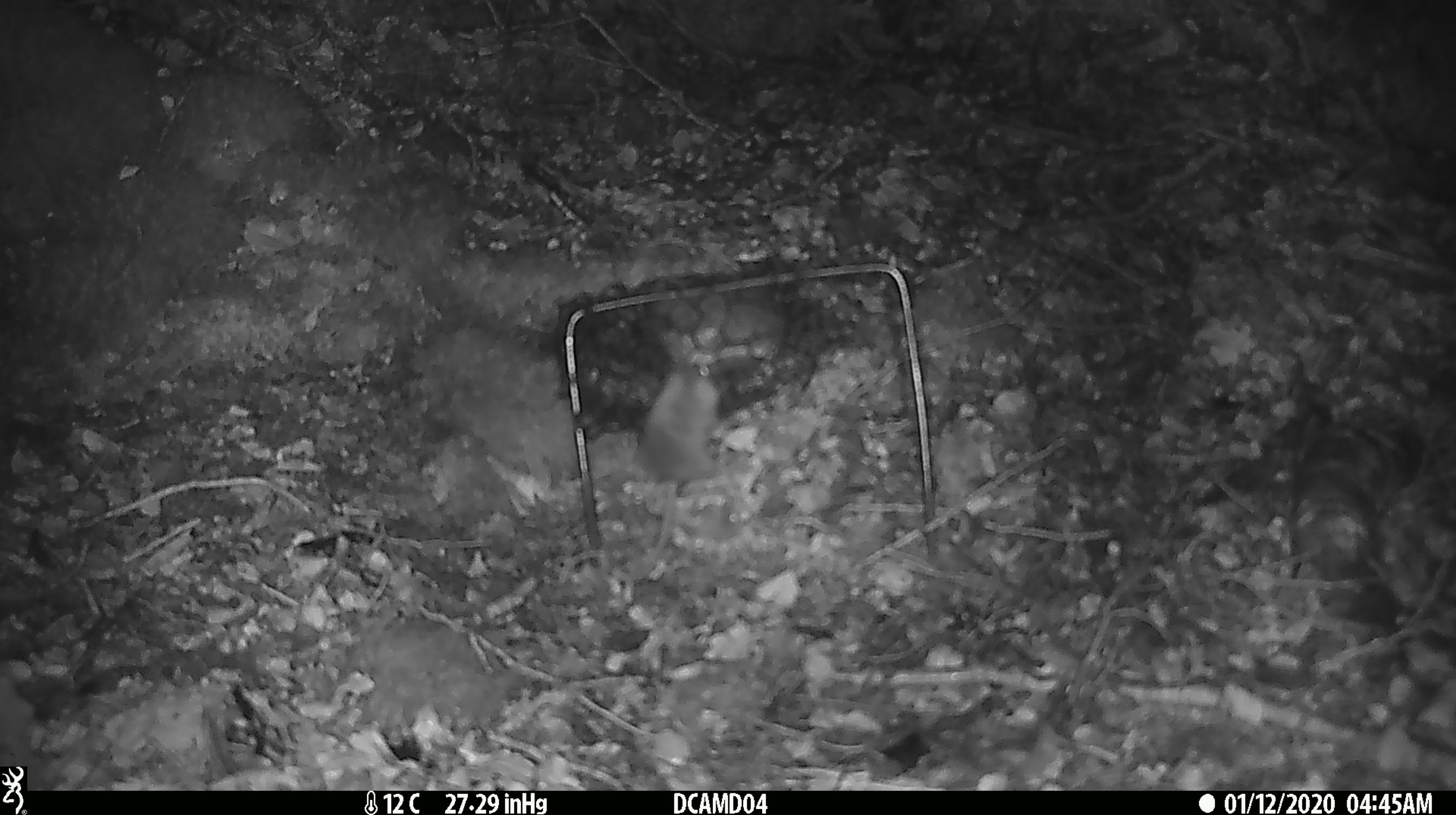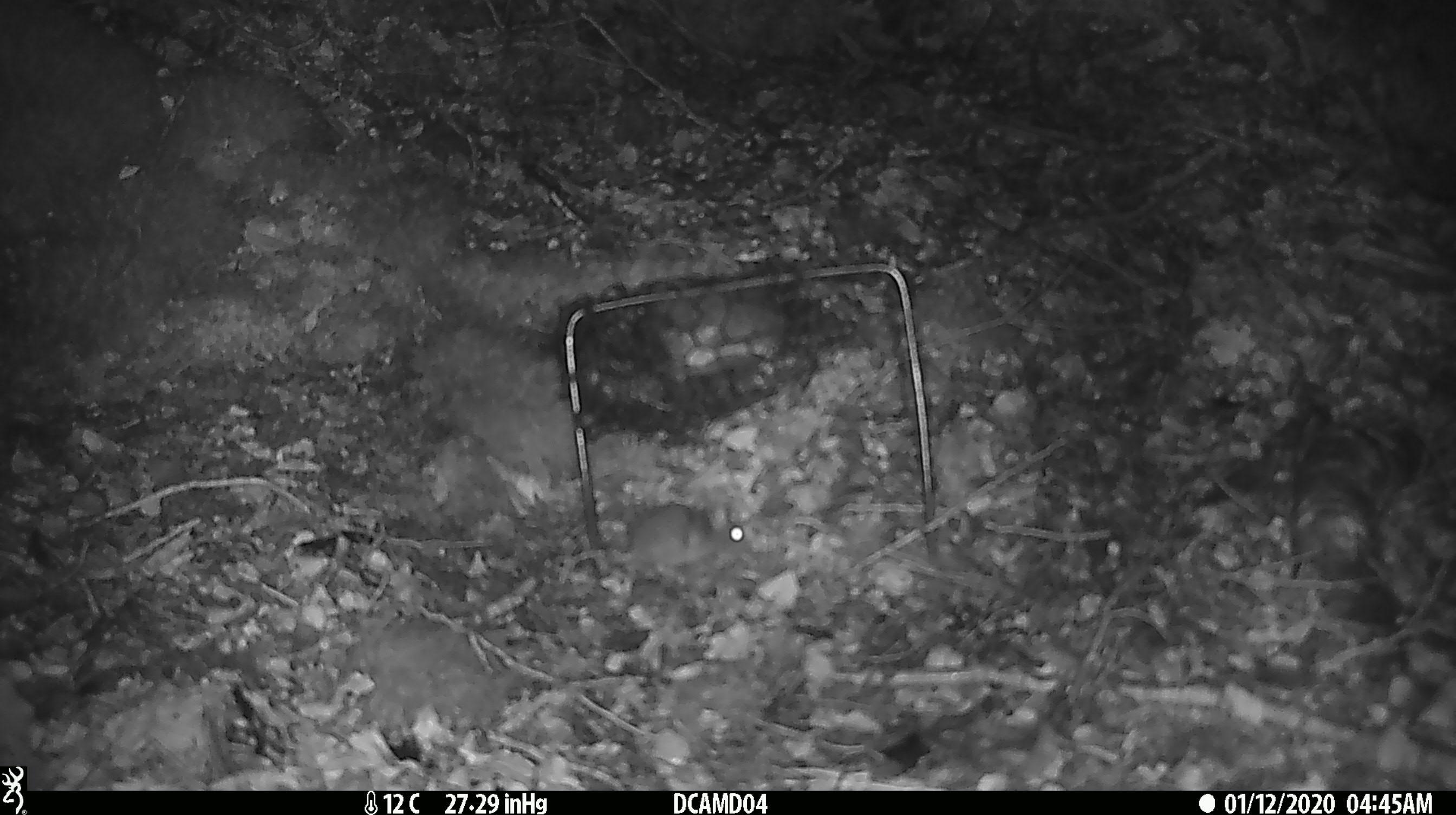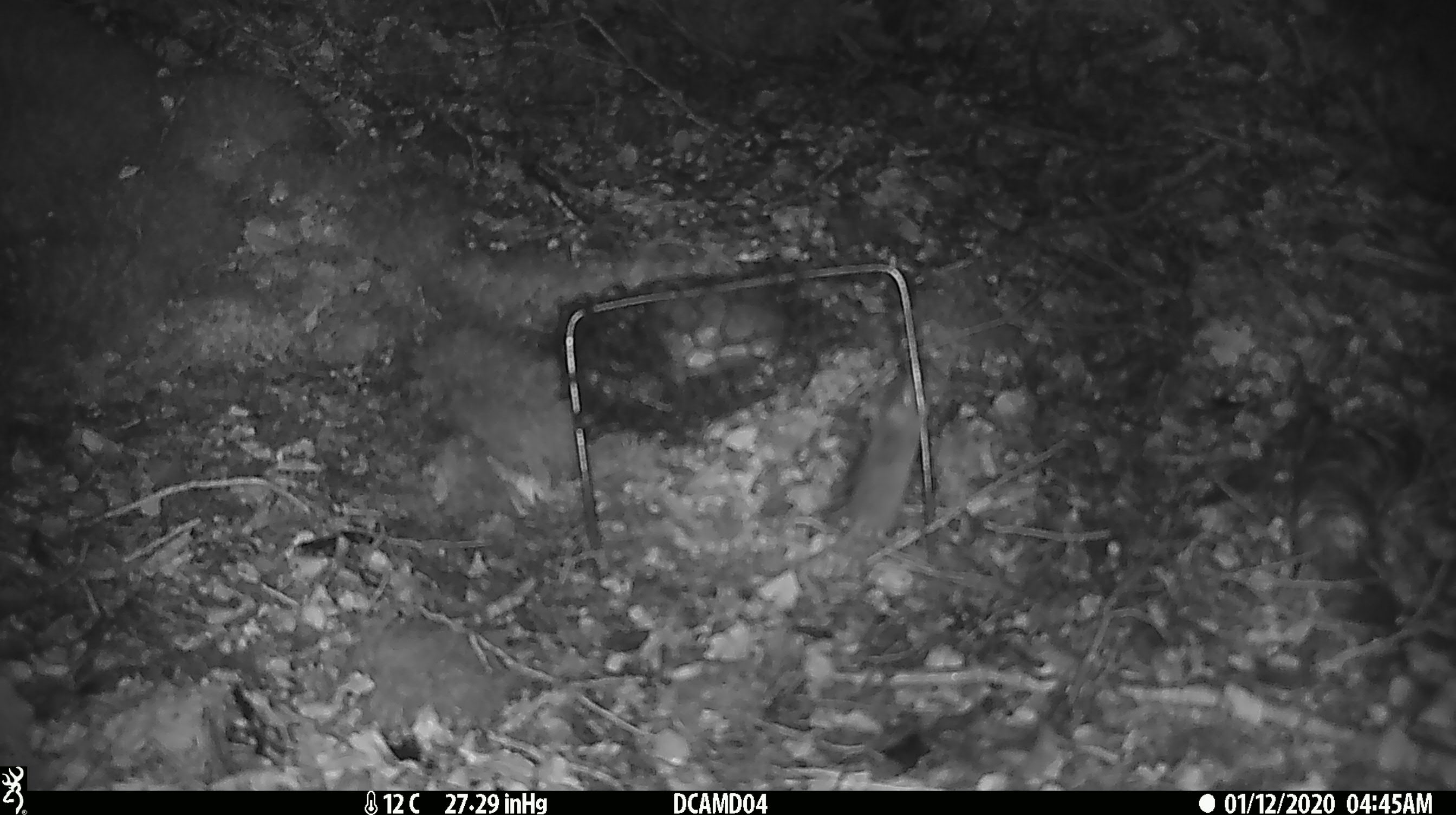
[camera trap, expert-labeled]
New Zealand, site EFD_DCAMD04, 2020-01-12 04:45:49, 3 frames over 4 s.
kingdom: Animalia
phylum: Chordata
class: Mammalia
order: Rodentia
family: Muridae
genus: Mus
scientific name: Mus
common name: mouse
Mouse (Mus).